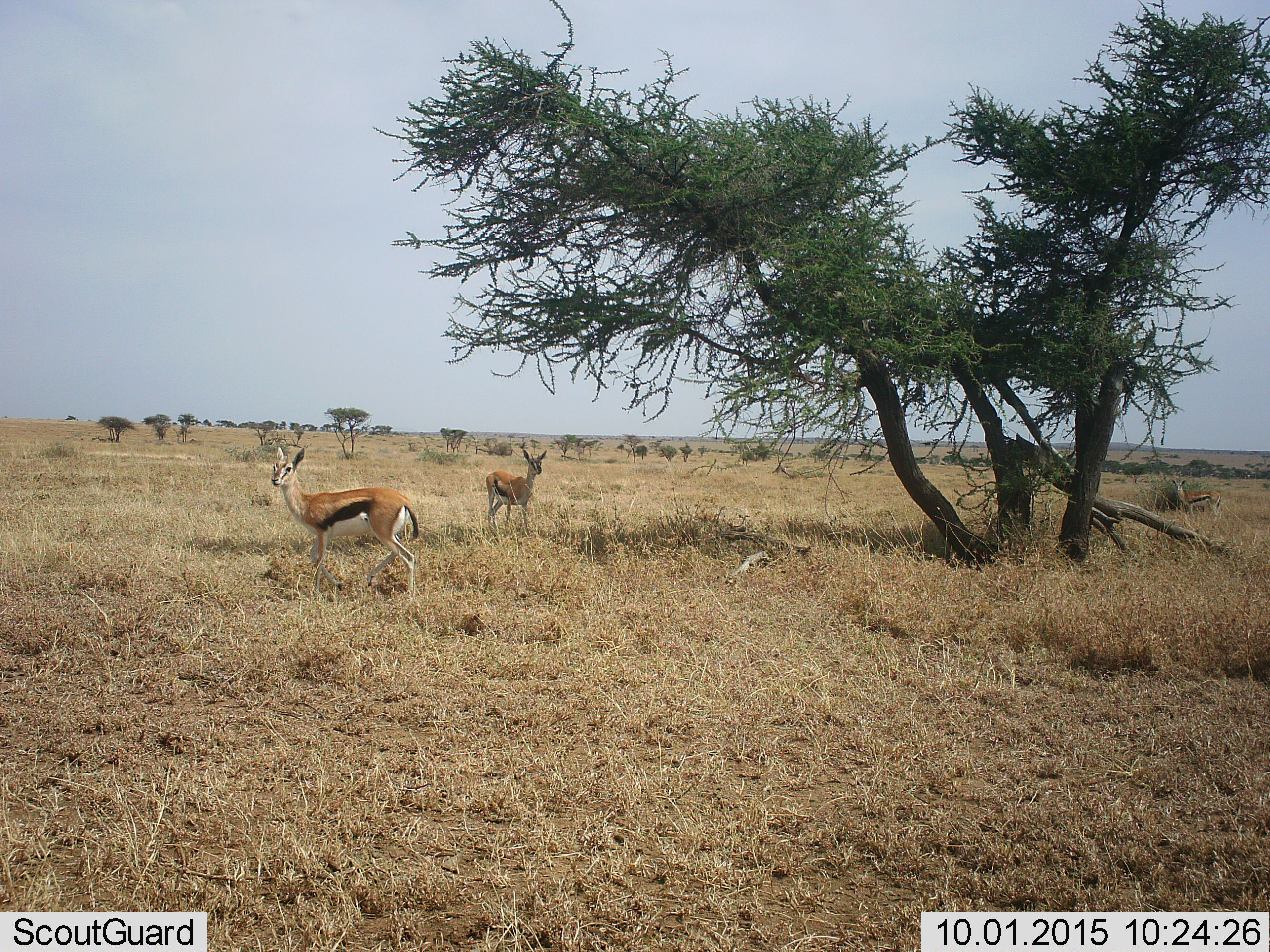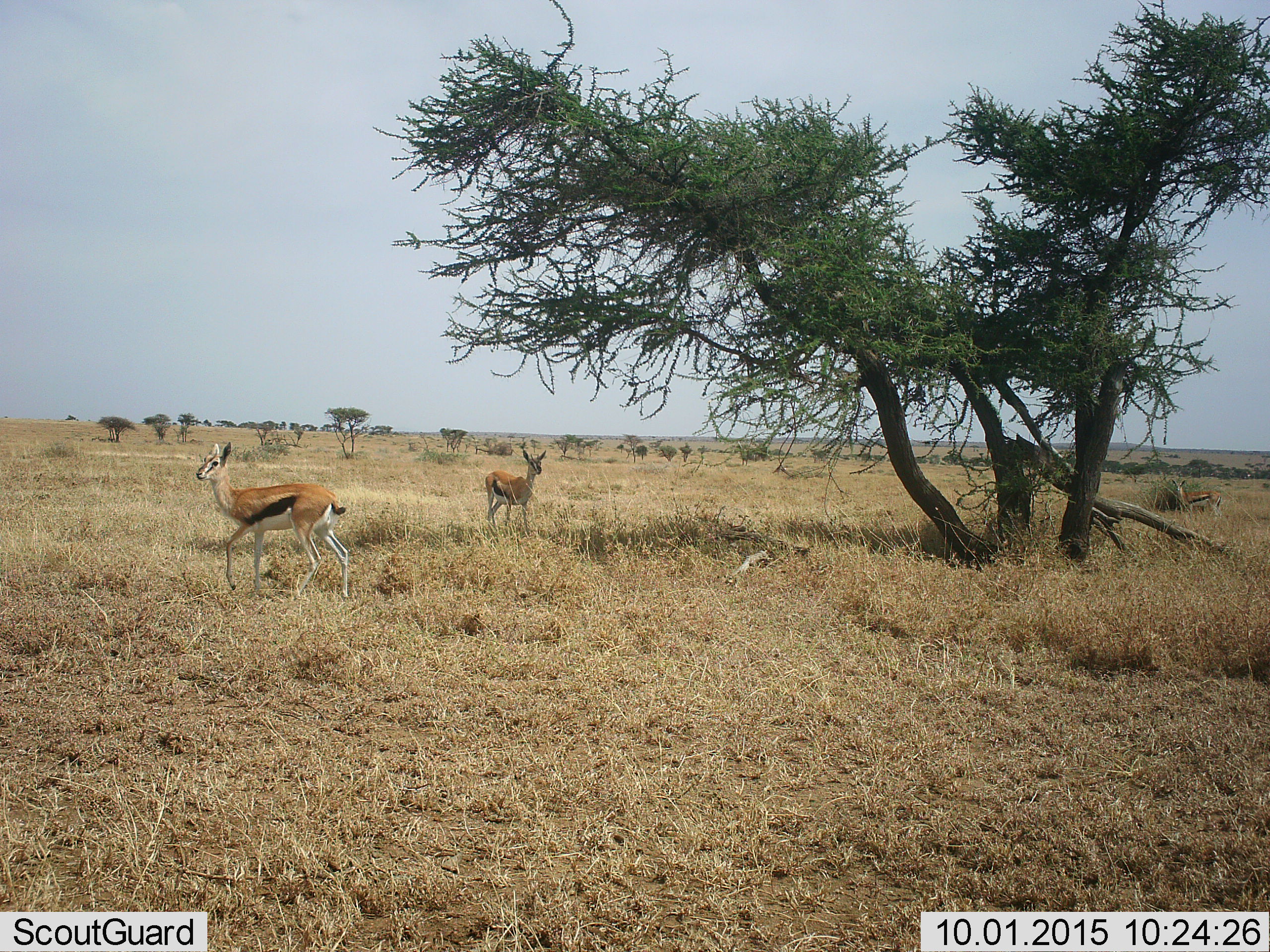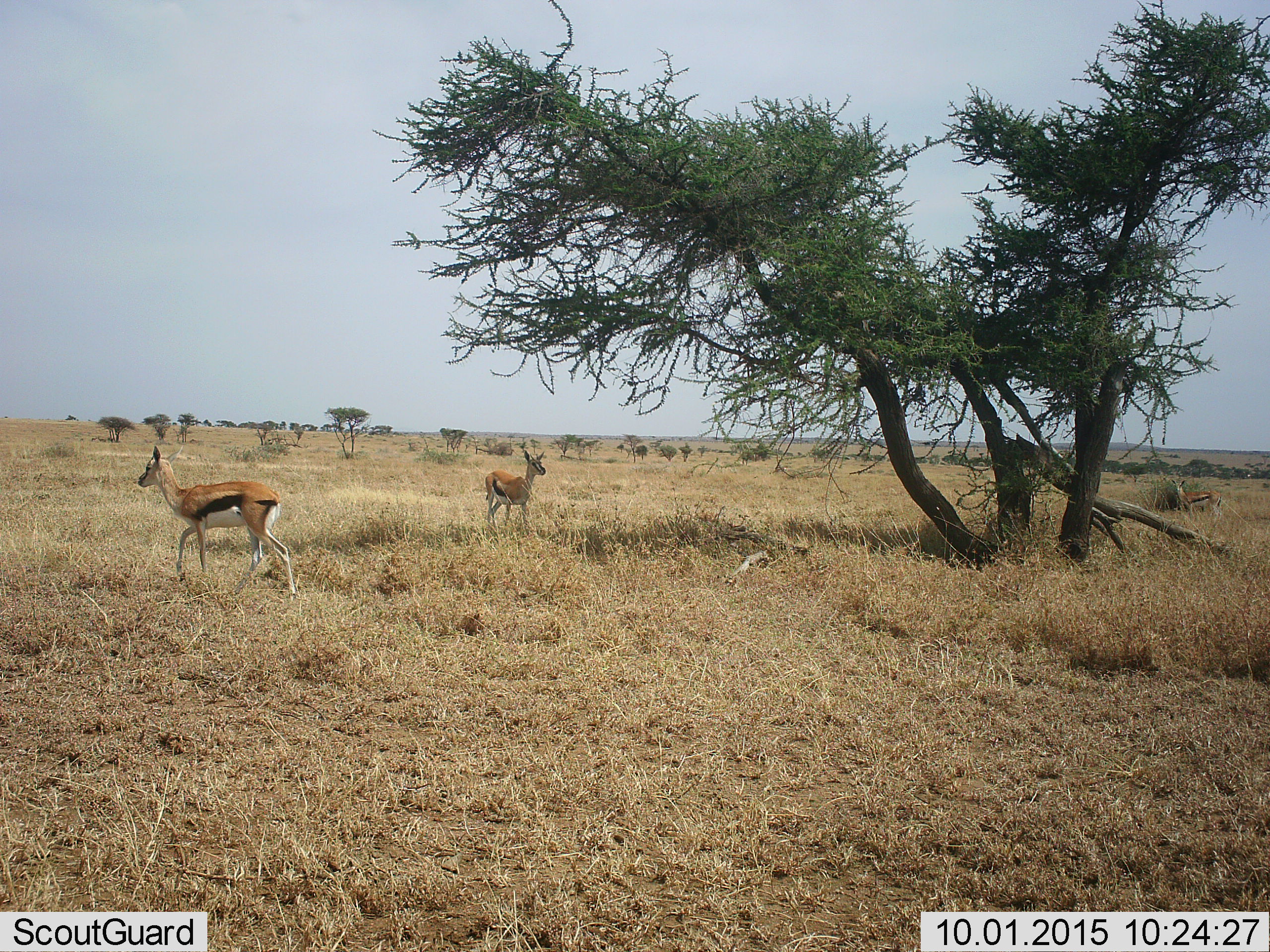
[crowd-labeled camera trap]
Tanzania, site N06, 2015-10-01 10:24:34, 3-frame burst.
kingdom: Animalia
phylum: Chordata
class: Mammalia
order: Artiodactyla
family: Bovidae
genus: Eudorcas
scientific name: Eudorcas thomsonii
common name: thomson's gazelle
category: gazellethomsons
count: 3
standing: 70%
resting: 0%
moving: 70%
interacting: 0%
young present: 0%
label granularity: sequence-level